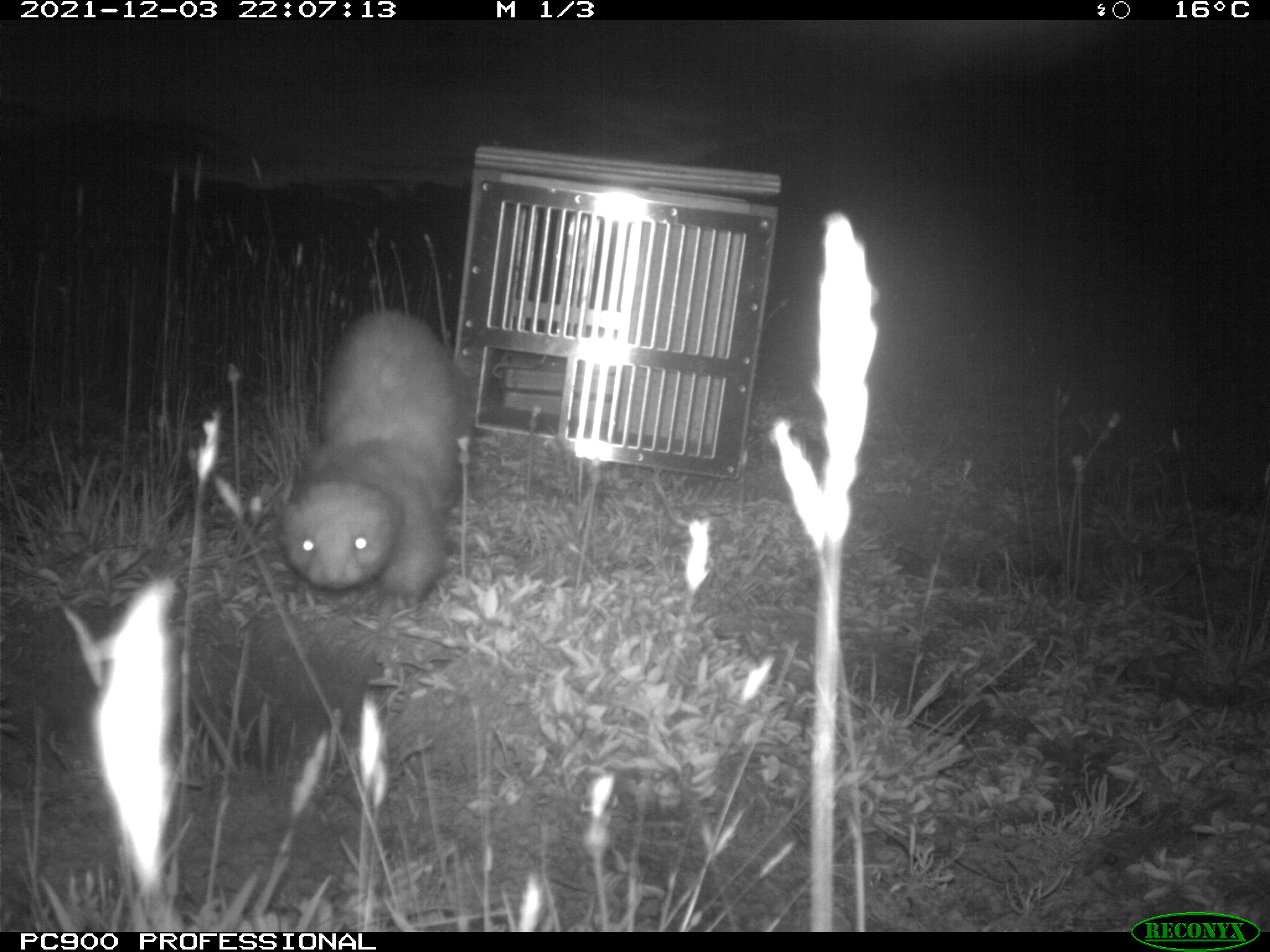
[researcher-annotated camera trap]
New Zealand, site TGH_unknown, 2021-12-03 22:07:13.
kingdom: Animalia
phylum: Chordata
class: Mammalia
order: Carnivora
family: Mustelidae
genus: Mustela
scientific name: Mustela furo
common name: ferret